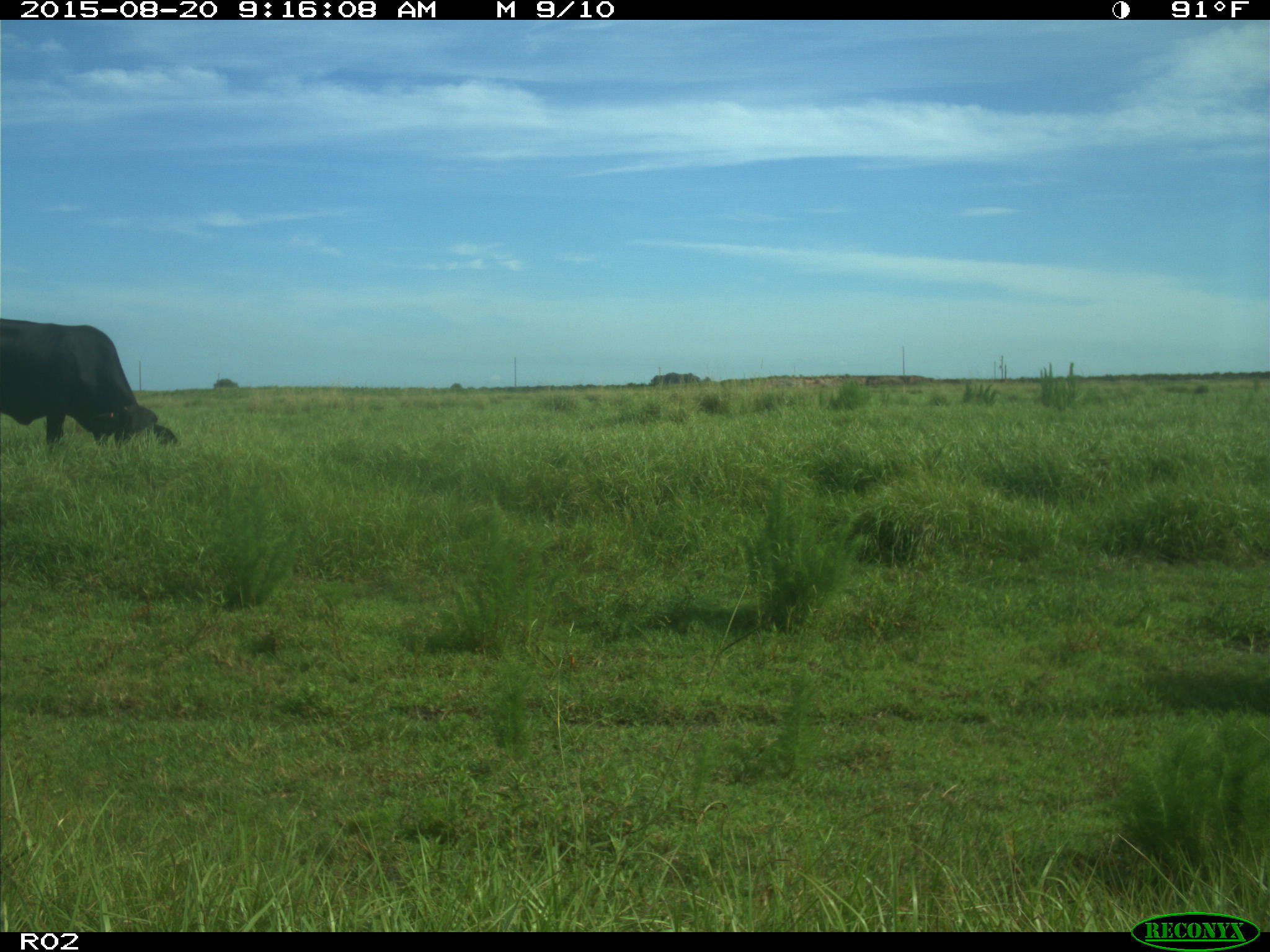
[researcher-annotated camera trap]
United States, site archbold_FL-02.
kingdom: Animalia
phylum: Chordata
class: Mammalia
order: Artiodactyla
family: Bovidae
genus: Bos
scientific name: Bos taurus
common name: domestic cow